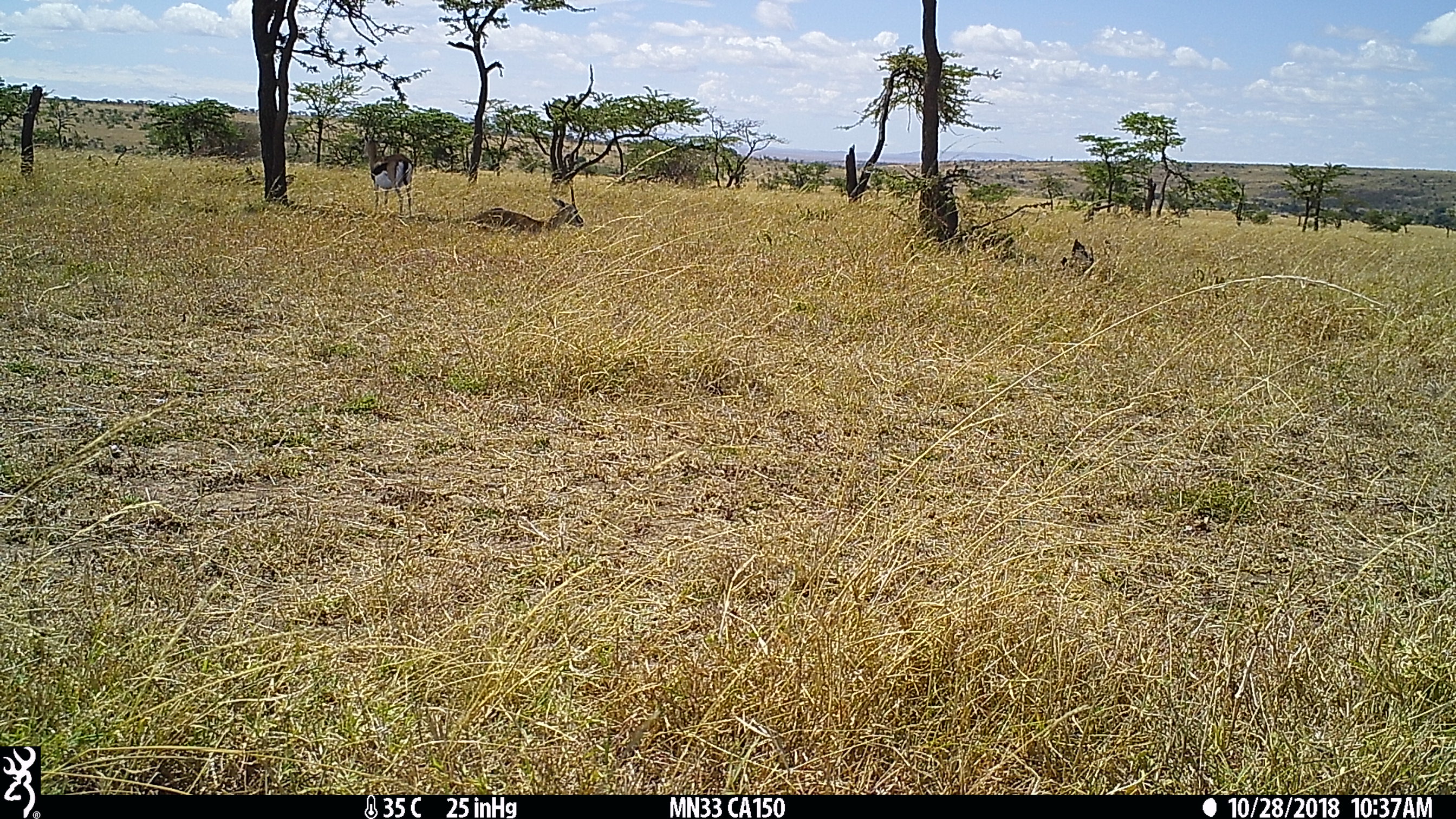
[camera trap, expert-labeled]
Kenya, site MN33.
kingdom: Animalia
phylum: Chordata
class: Mammalia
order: Artiodactyla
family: Bovidae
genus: Eudorcas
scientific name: Eudorcas thomsonii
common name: thomon's gazelle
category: gazelle thomsons